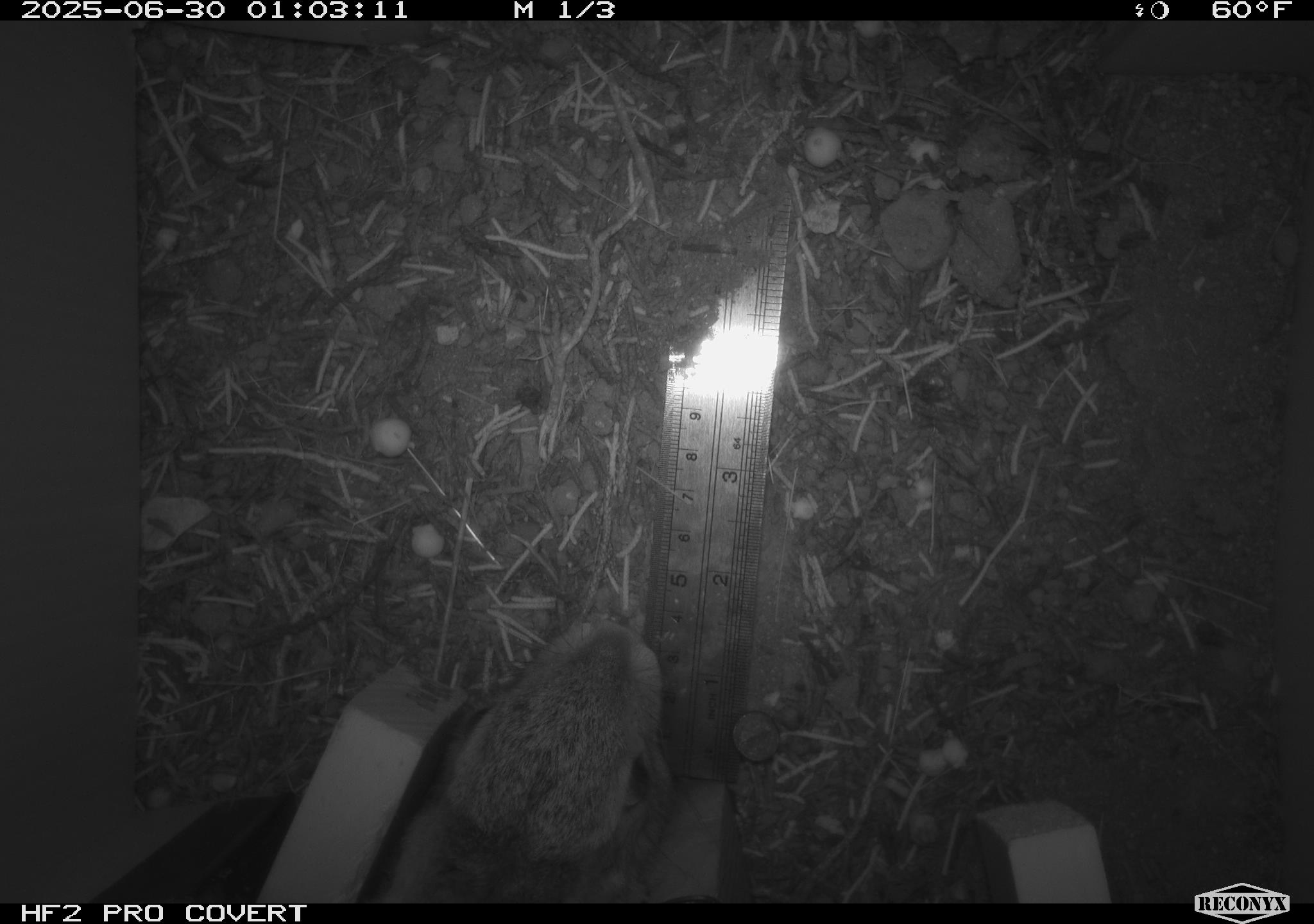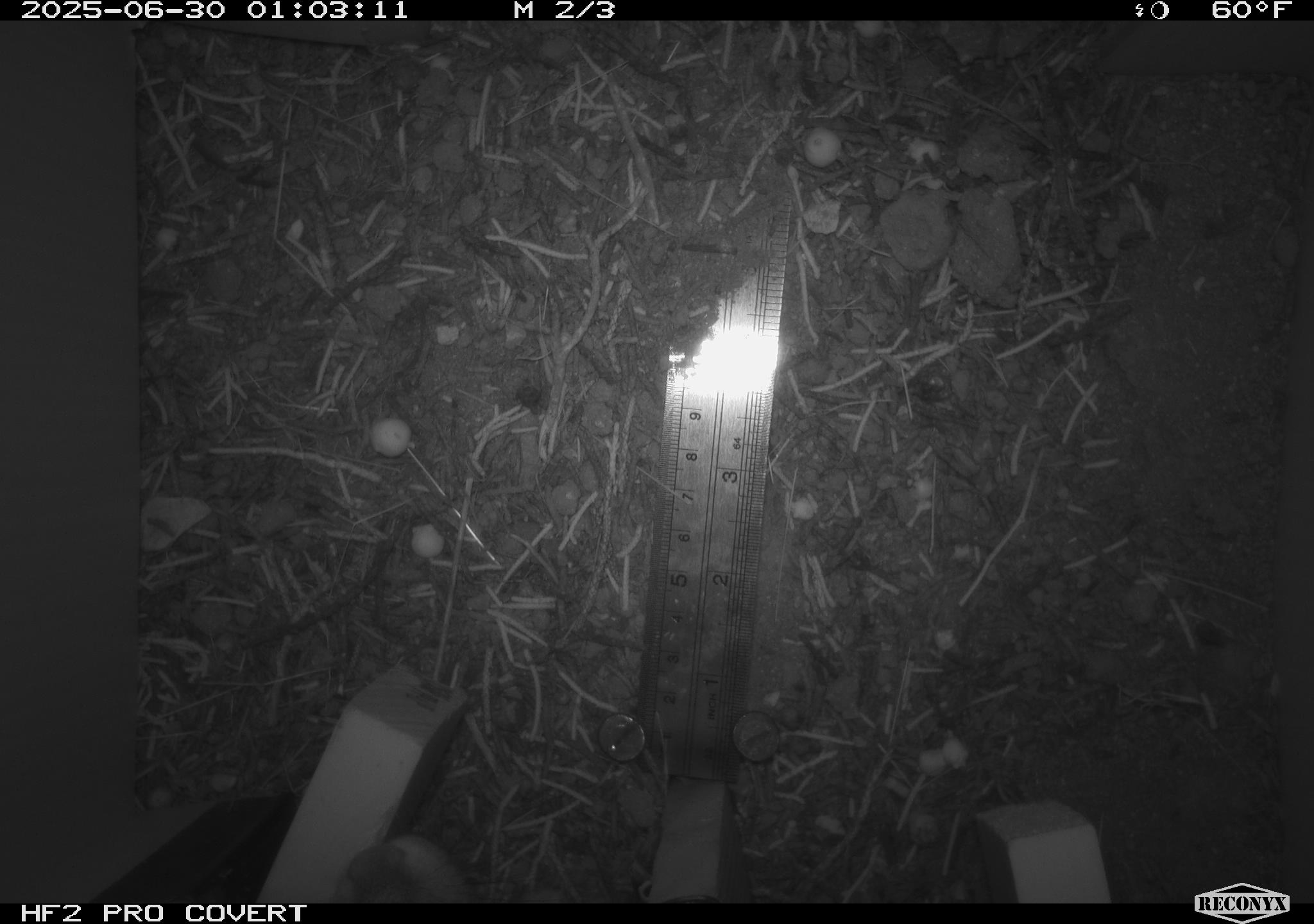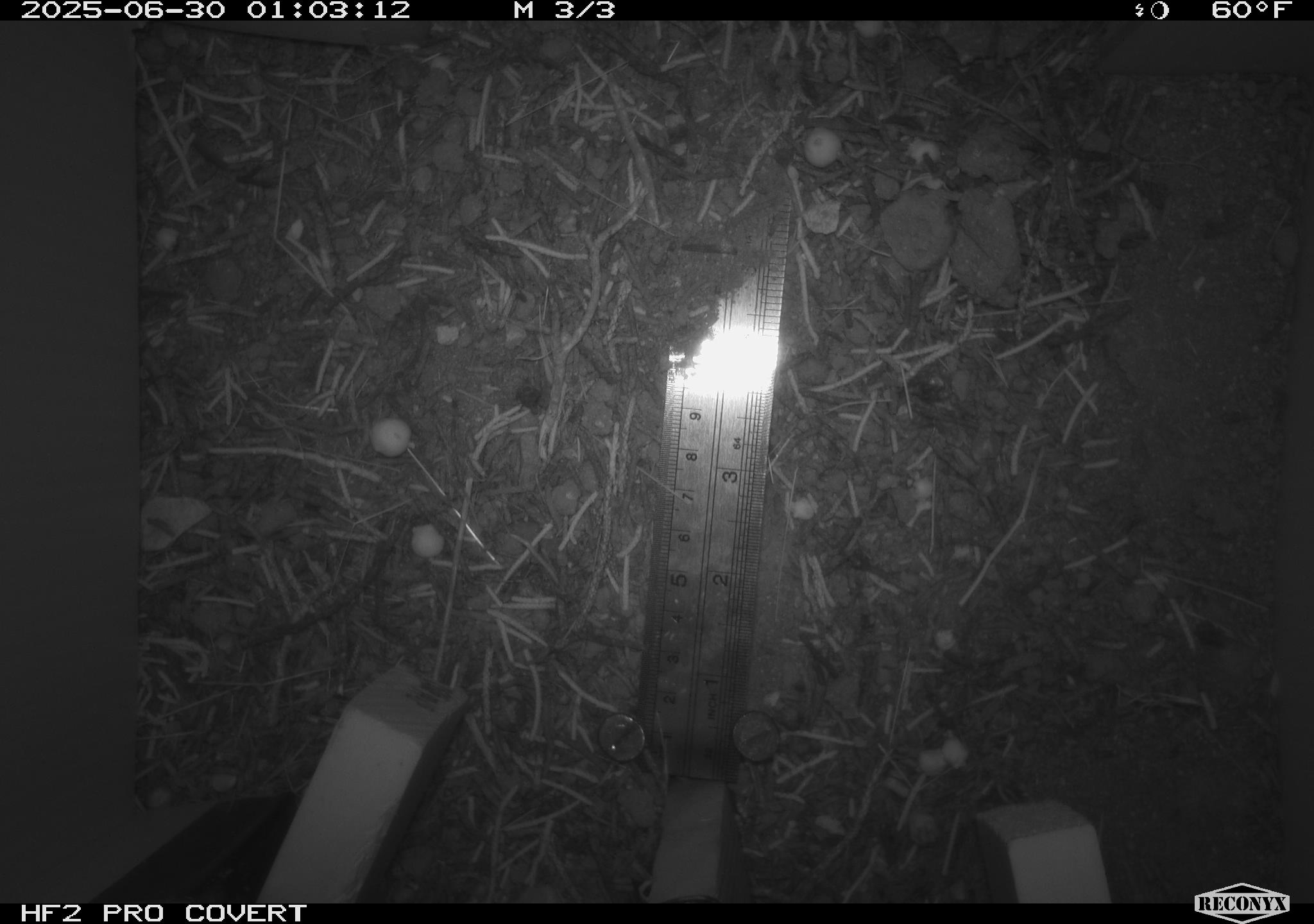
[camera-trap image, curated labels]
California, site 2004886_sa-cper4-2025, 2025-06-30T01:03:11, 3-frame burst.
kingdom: Animalia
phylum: Chordata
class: Mammalia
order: Lagomorpha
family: Leporidae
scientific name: Leporidae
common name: rabbit or hare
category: rabbit and hare family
Rabbit and hare family (rabbit or hare) (Leporidae).